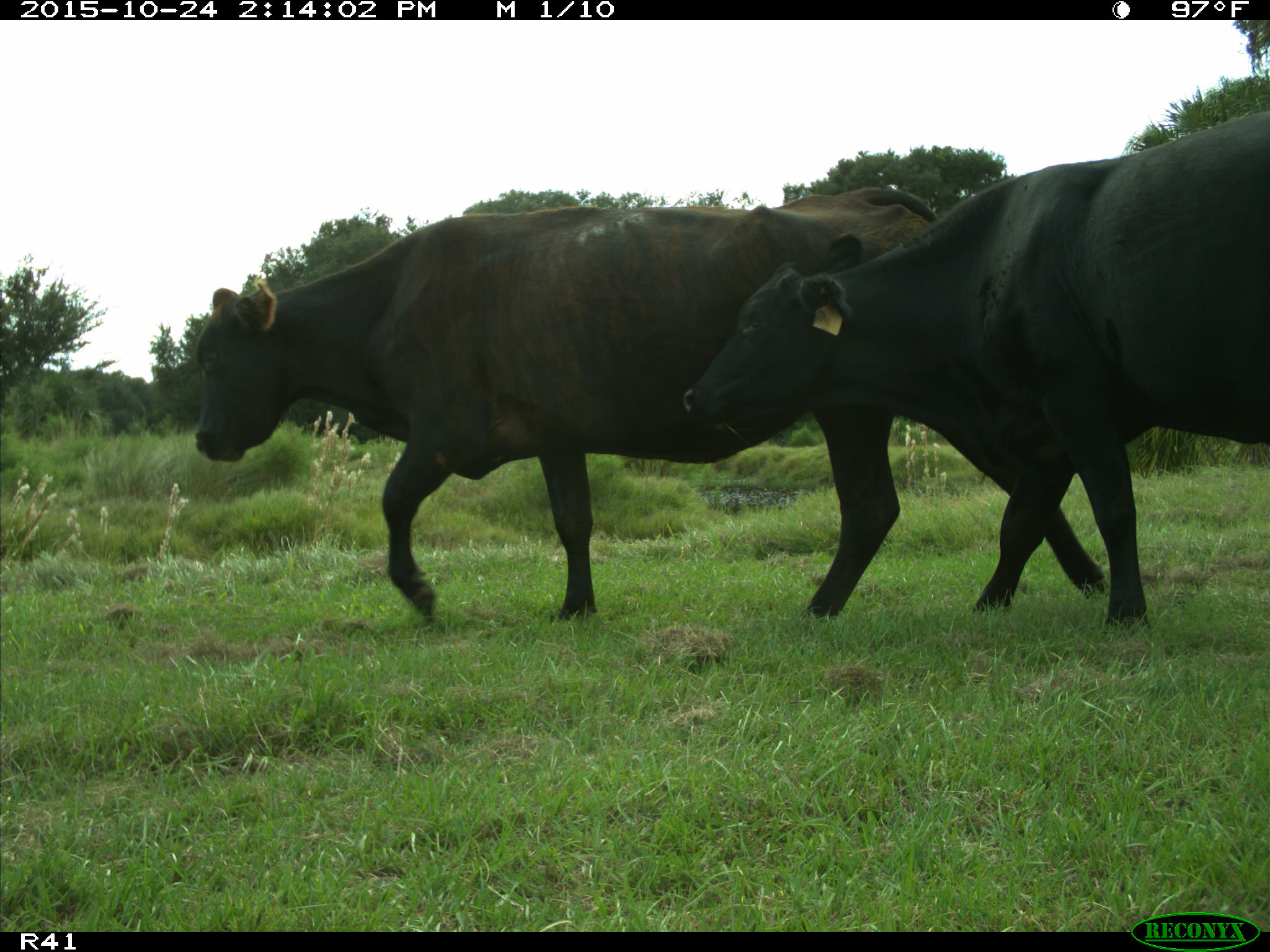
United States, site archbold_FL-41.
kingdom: Animalia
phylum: Chordata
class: Mammalia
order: Artiodactyla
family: Bovidae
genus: Bos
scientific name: Bos taurus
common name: domestic cow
Bos taurus (domestic cow).